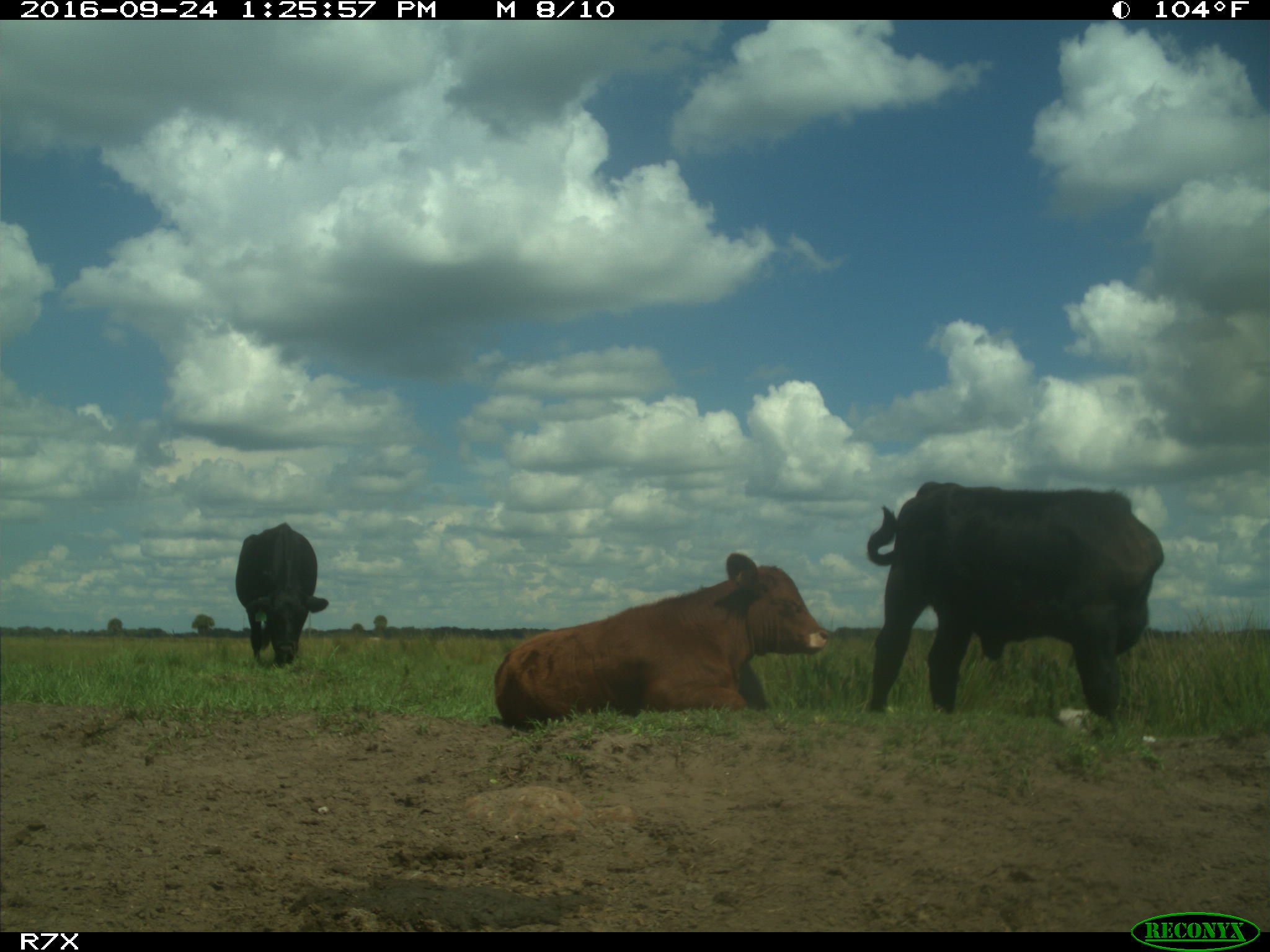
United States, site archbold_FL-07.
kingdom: Animalia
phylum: Chordata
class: Mammalia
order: Artiodactyla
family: Bovidae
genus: Bos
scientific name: Bos taurus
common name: domestic cow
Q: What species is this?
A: Bos taurus (domestic cow).